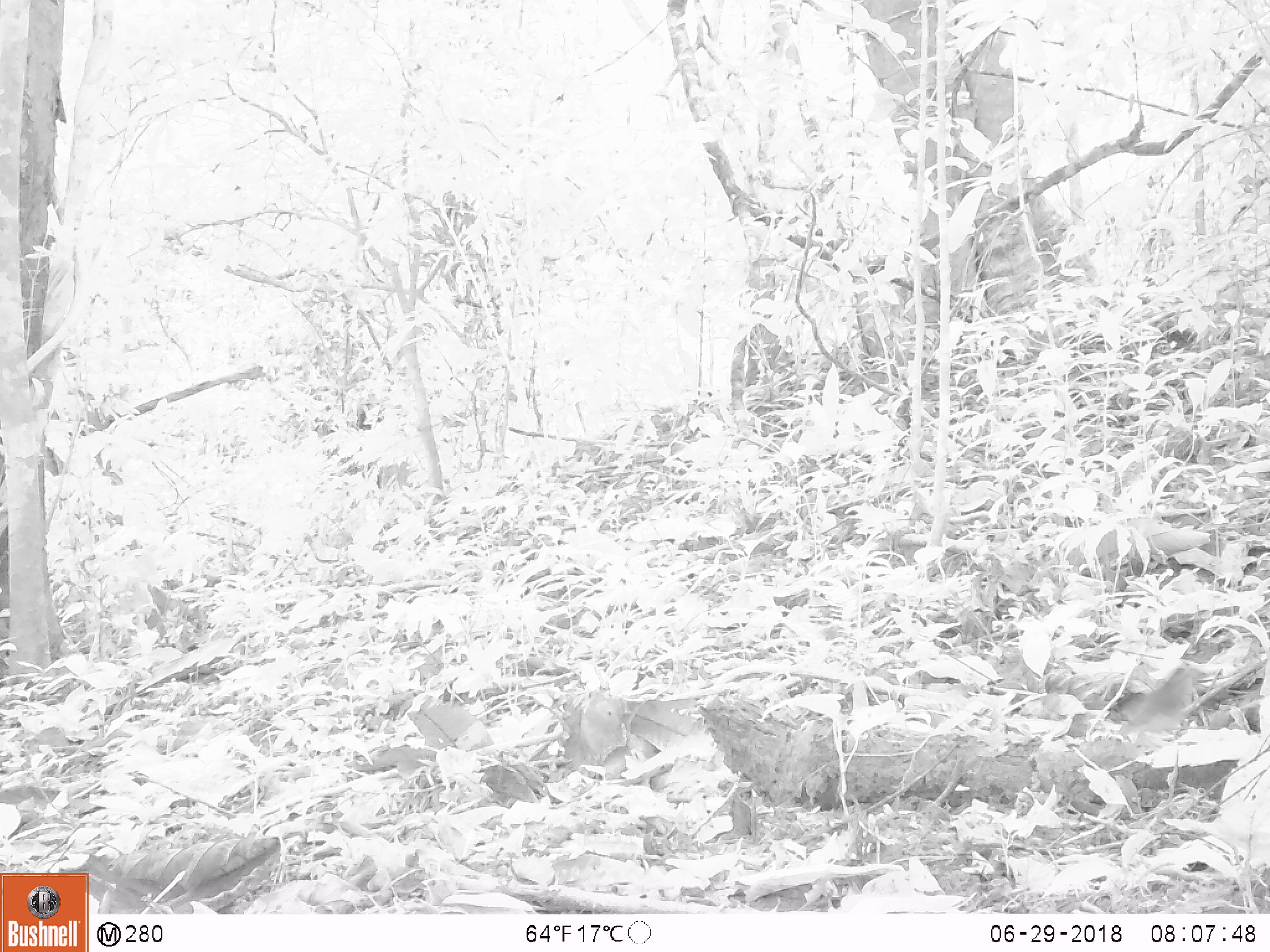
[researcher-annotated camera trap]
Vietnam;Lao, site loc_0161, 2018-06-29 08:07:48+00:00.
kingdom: Animalia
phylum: Chordata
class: Aves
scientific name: Aves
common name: bird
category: unidentified bird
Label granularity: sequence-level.